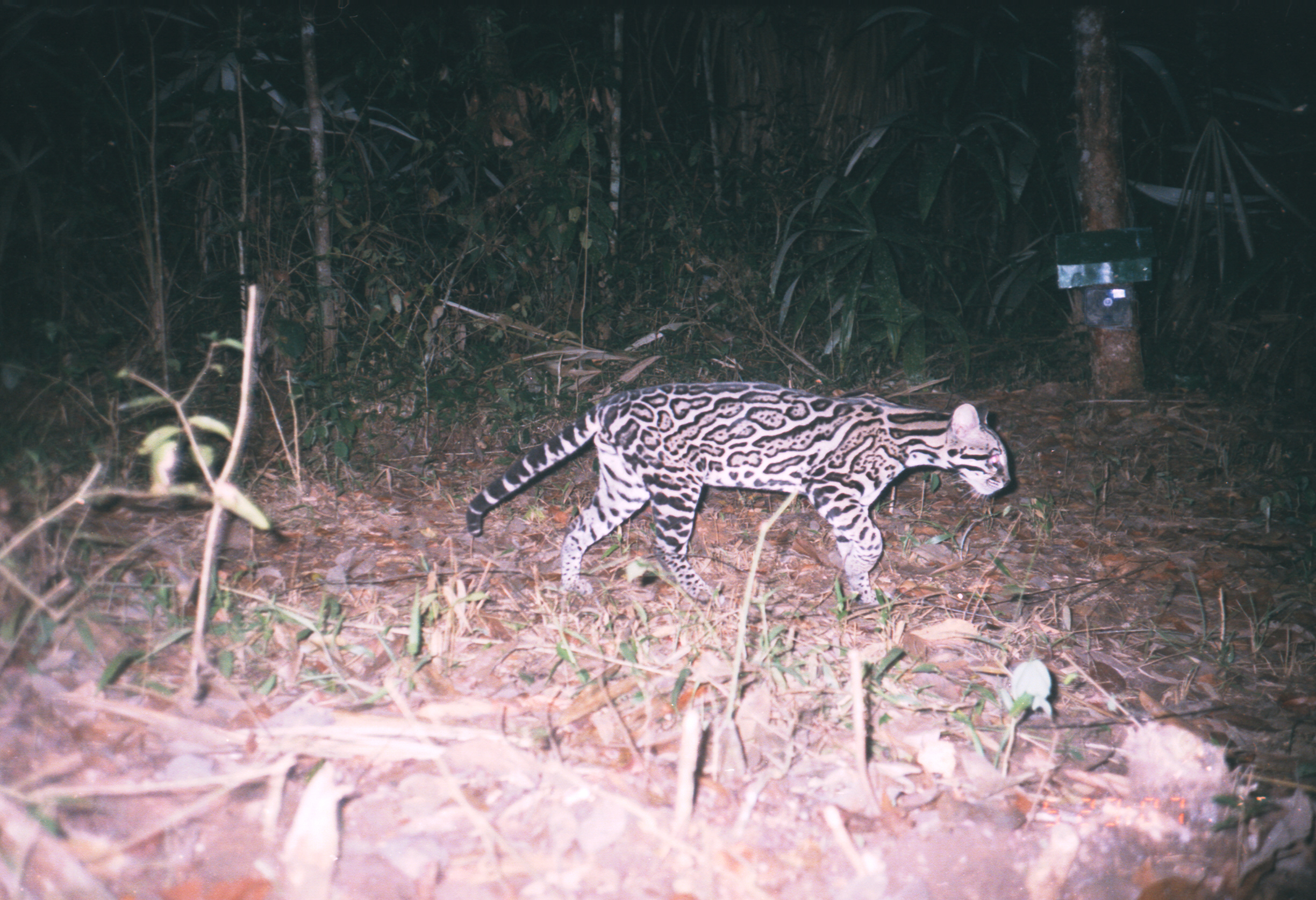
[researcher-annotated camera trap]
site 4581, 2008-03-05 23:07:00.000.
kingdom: Animalia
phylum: Chordata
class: Mammalia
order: Carnivora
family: Felidae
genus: Leopardus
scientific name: Leopardus pardalis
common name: ocelot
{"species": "Leopardus pardalis (ocelot)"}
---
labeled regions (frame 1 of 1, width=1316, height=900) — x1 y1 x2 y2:
leopardus pardalis: 464 377 1012 604